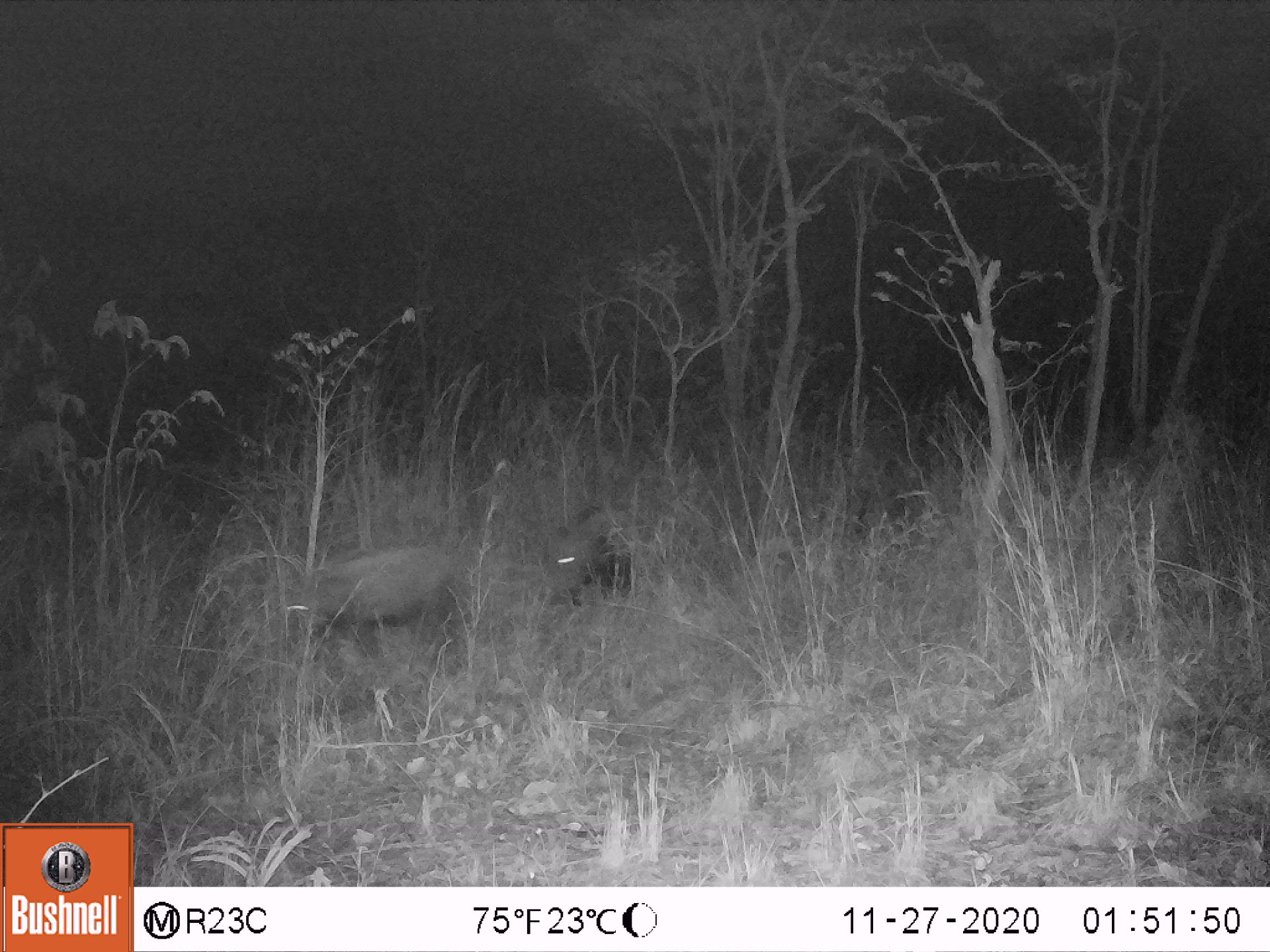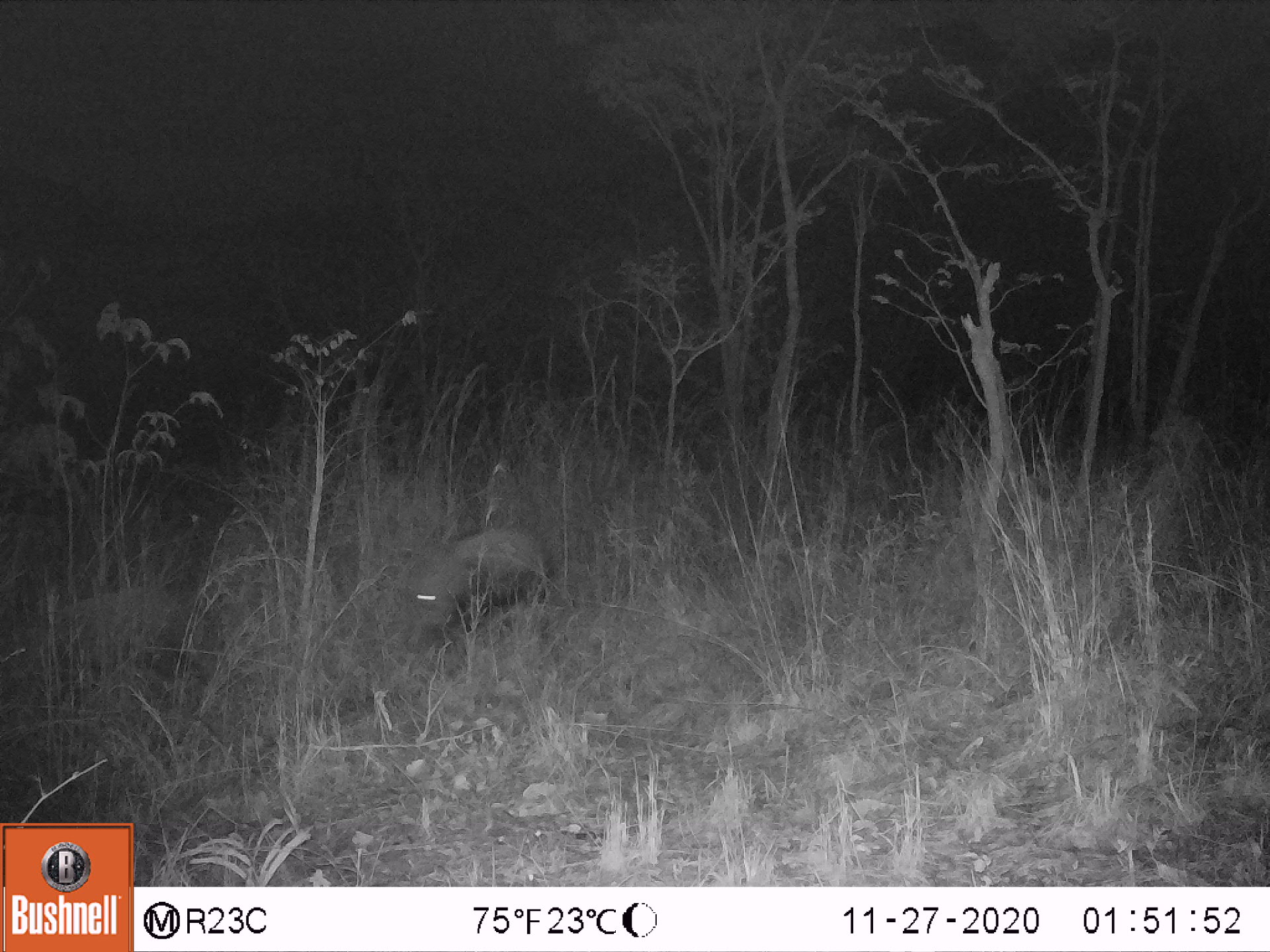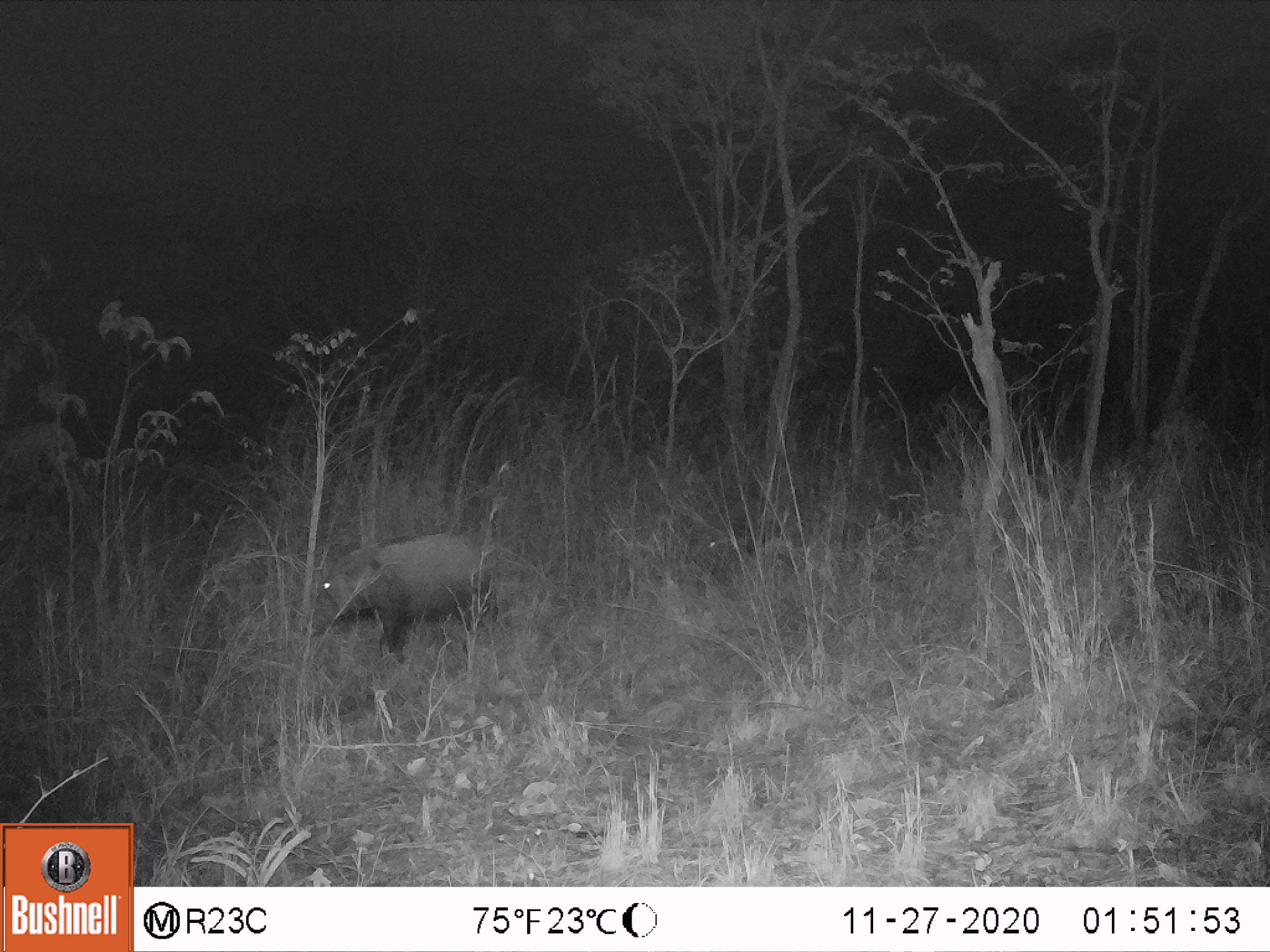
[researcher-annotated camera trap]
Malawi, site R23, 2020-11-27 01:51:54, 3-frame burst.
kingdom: Animalia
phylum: Chordata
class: Mammalia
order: Artiodactyla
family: Suidae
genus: Potamochoerus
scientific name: Potamochoerus larvatus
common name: bushpig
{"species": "bushpig (Potamochoerus larvatus)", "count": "2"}